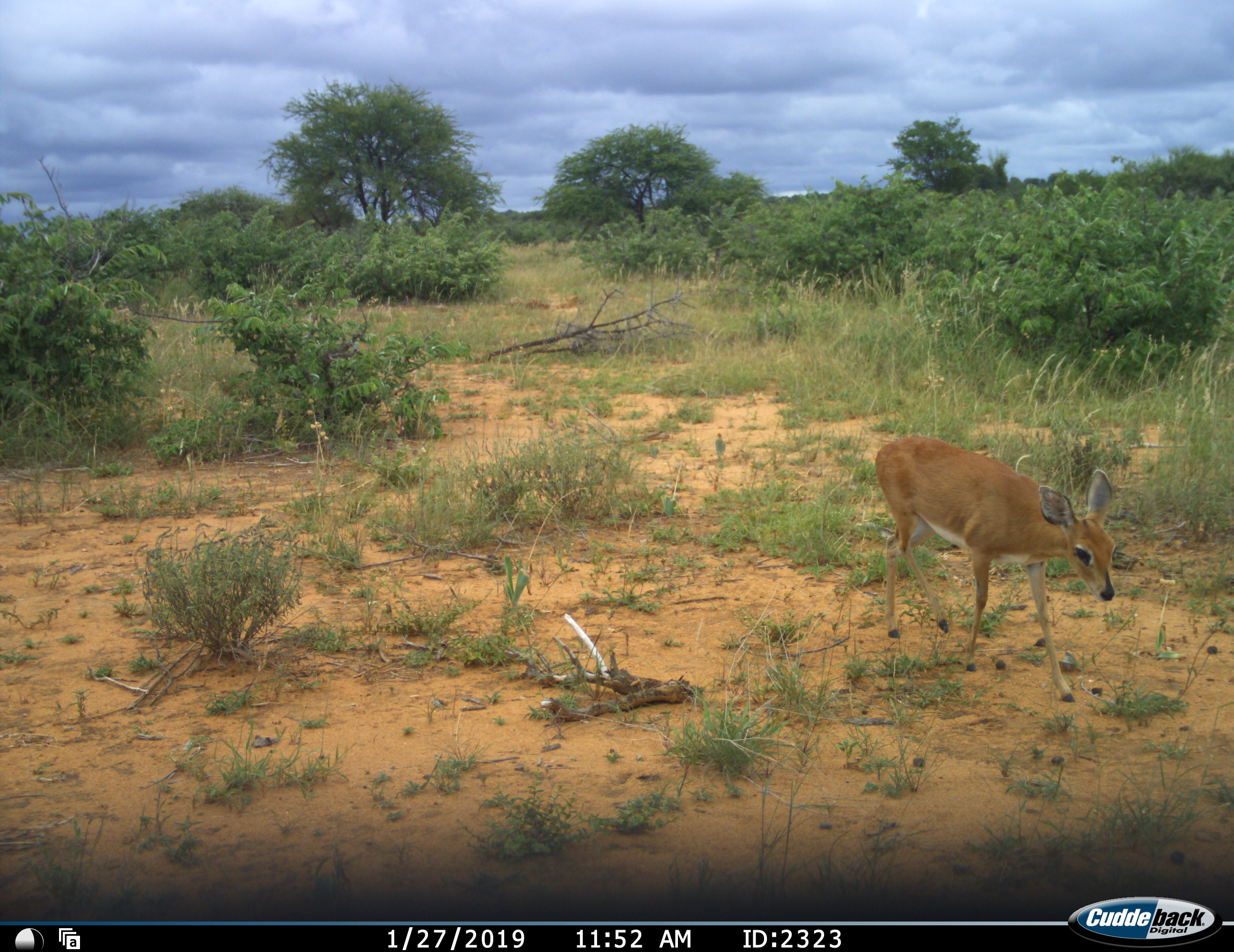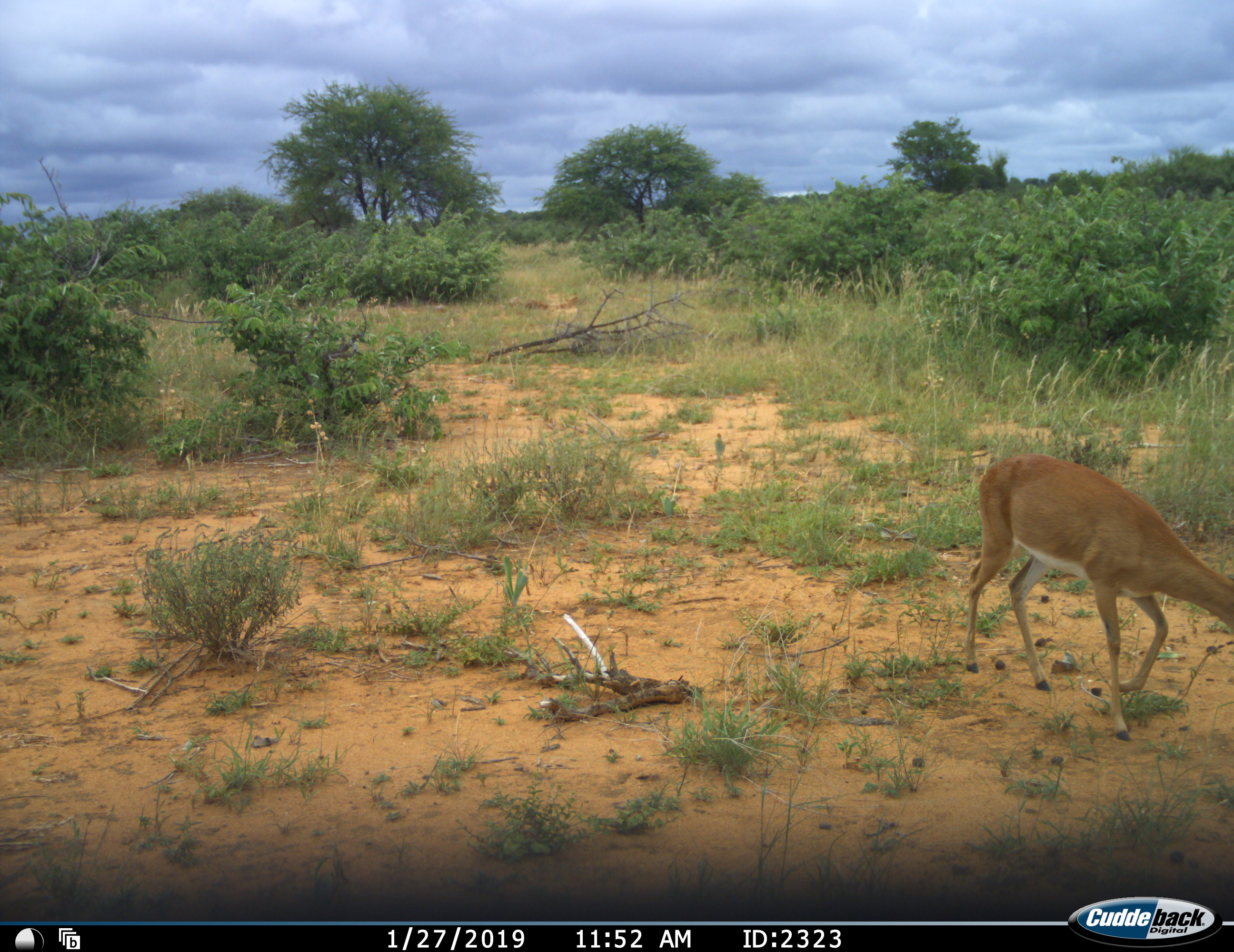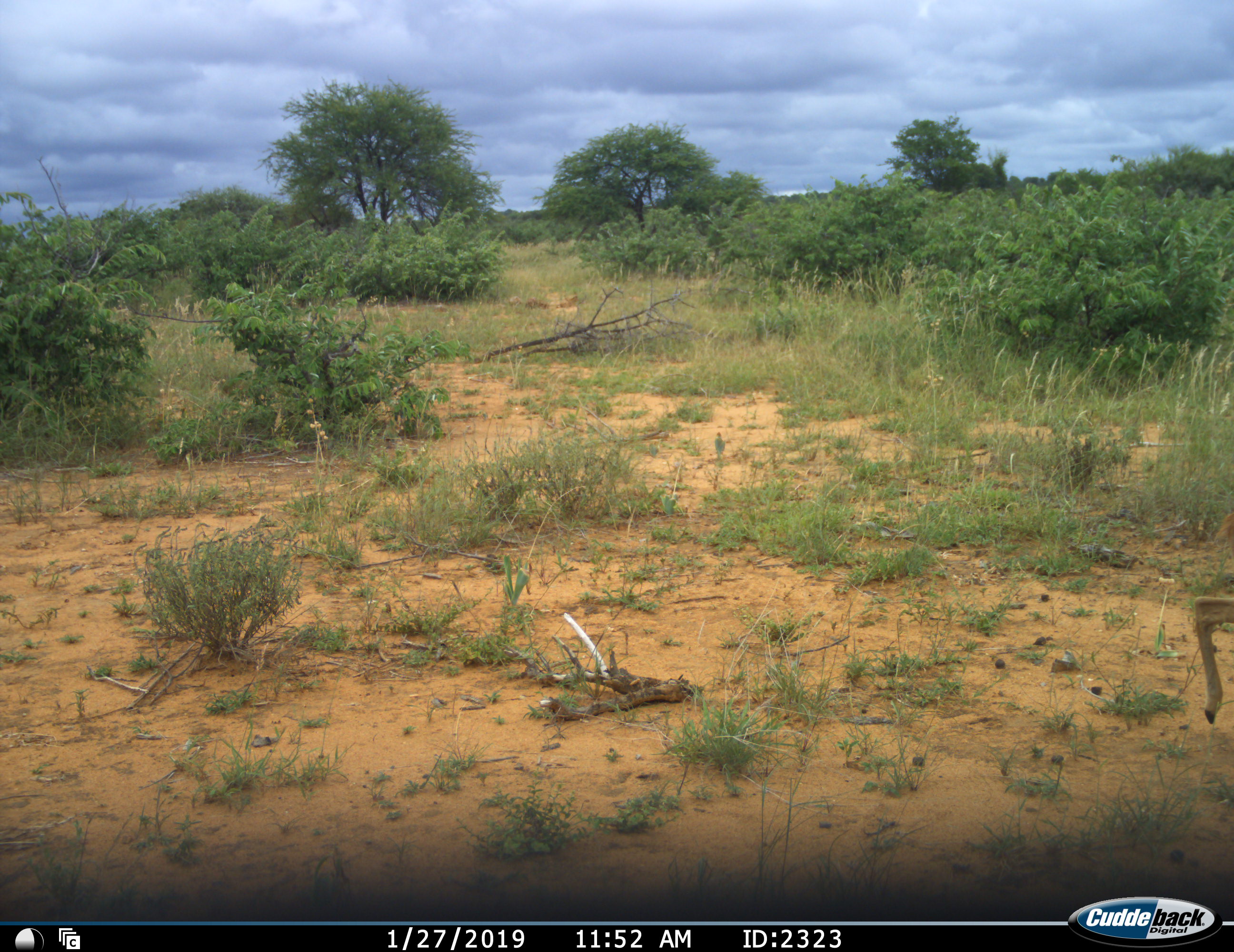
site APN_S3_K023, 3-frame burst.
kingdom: Animalia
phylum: Chordata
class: Mammalia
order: Artiodactyla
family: Bovidae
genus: Aepyceros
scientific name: Aepyceros melampus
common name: impala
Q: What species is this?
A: Impala (Aepyceros melampus).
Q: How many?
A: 1.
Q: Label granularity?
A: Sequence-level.